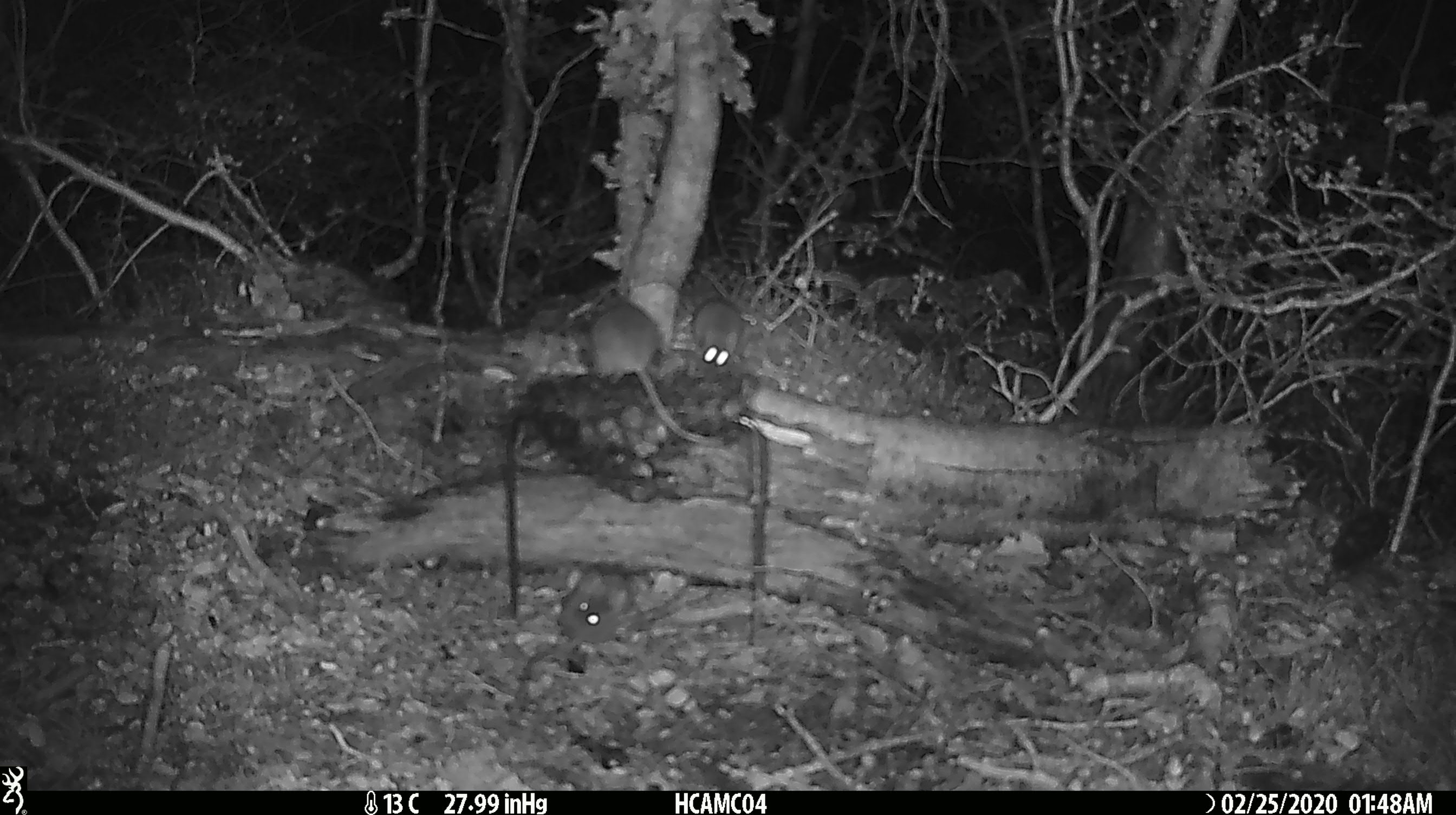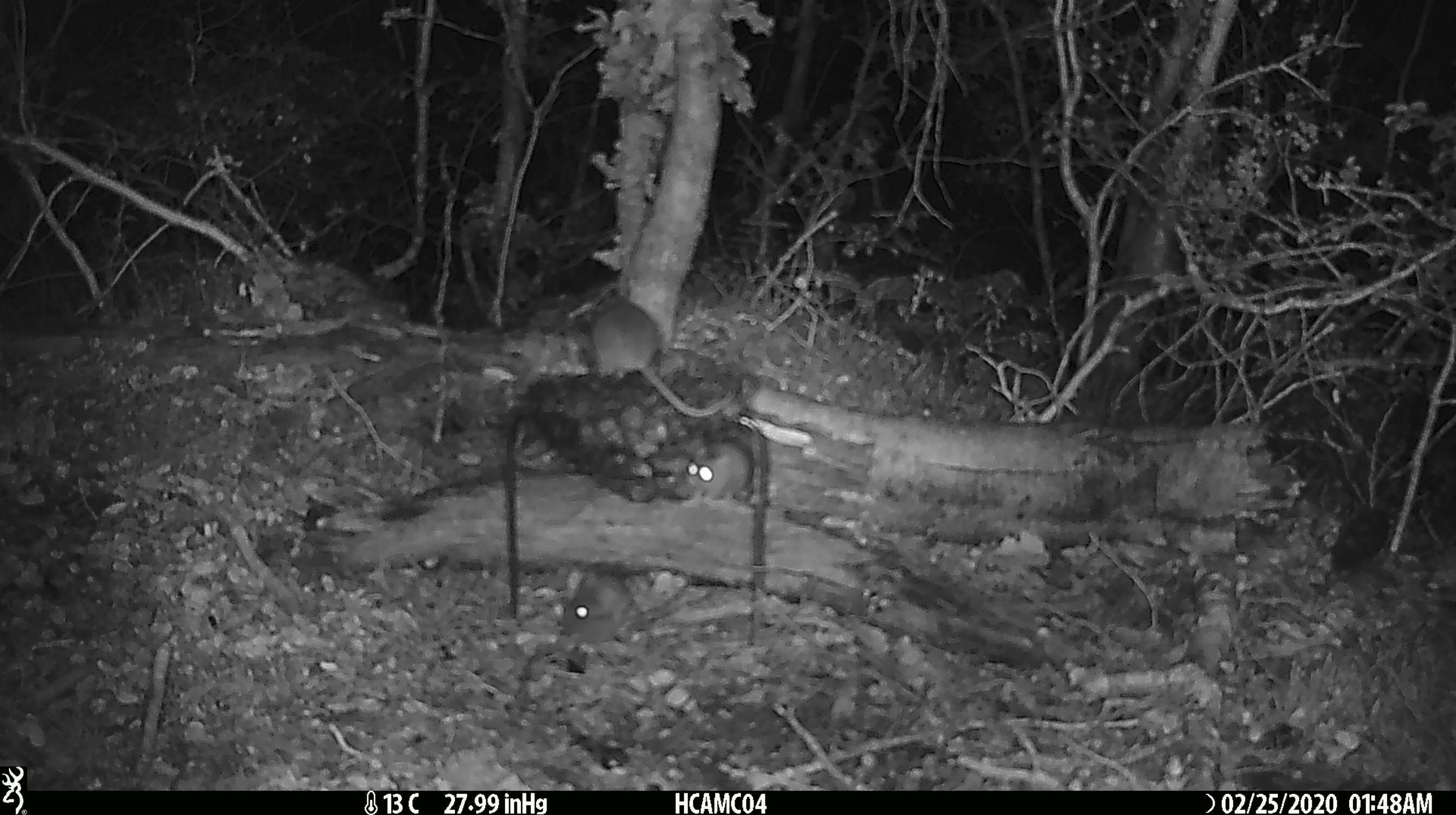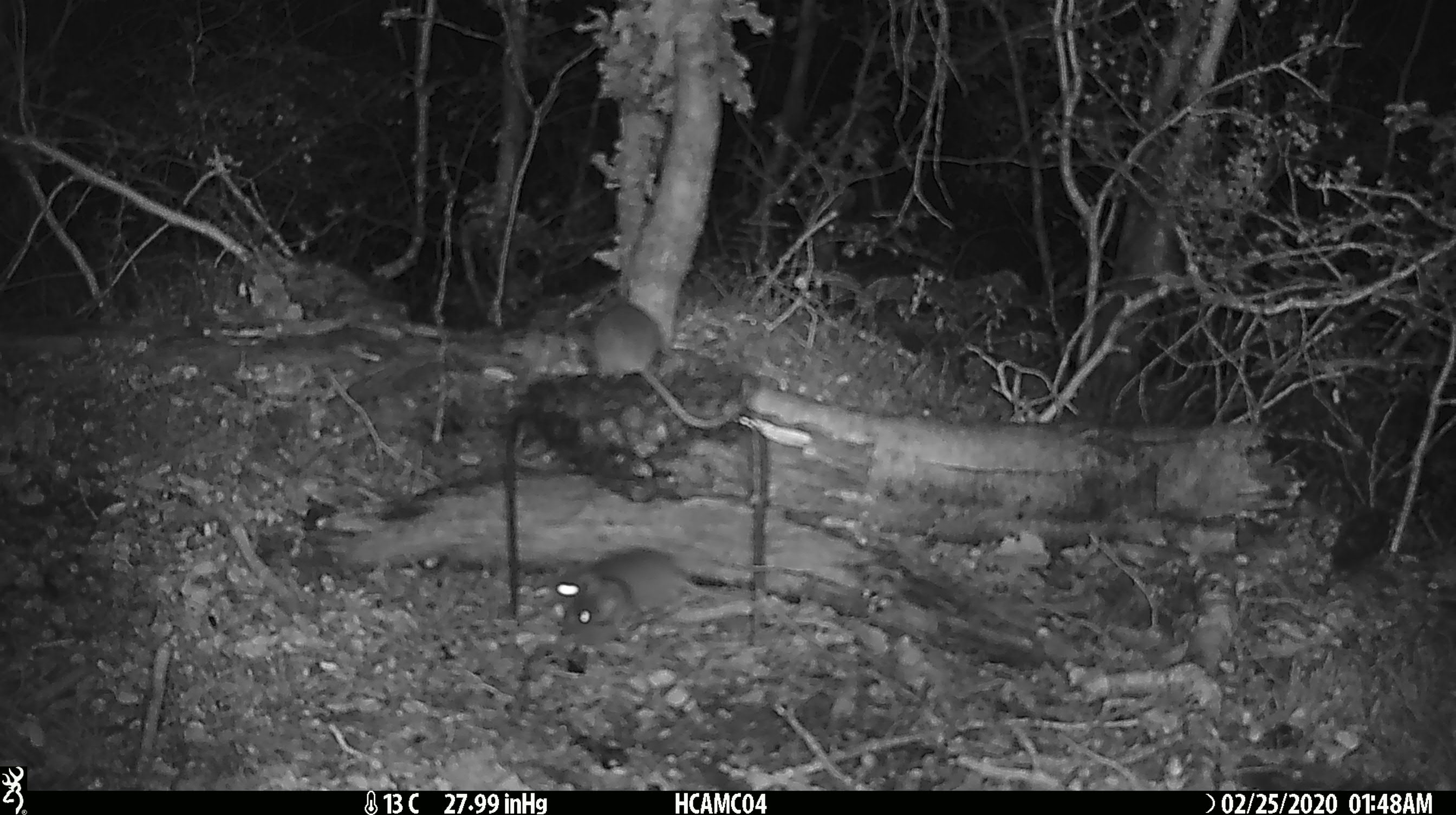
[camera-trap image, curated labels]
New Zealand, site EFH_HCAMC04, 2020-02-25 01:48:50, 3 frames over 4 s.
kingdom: Animalia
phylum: Chordata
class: Mammalia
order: Rodentia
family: Muridae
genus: Mus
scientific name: Mus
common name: mouse